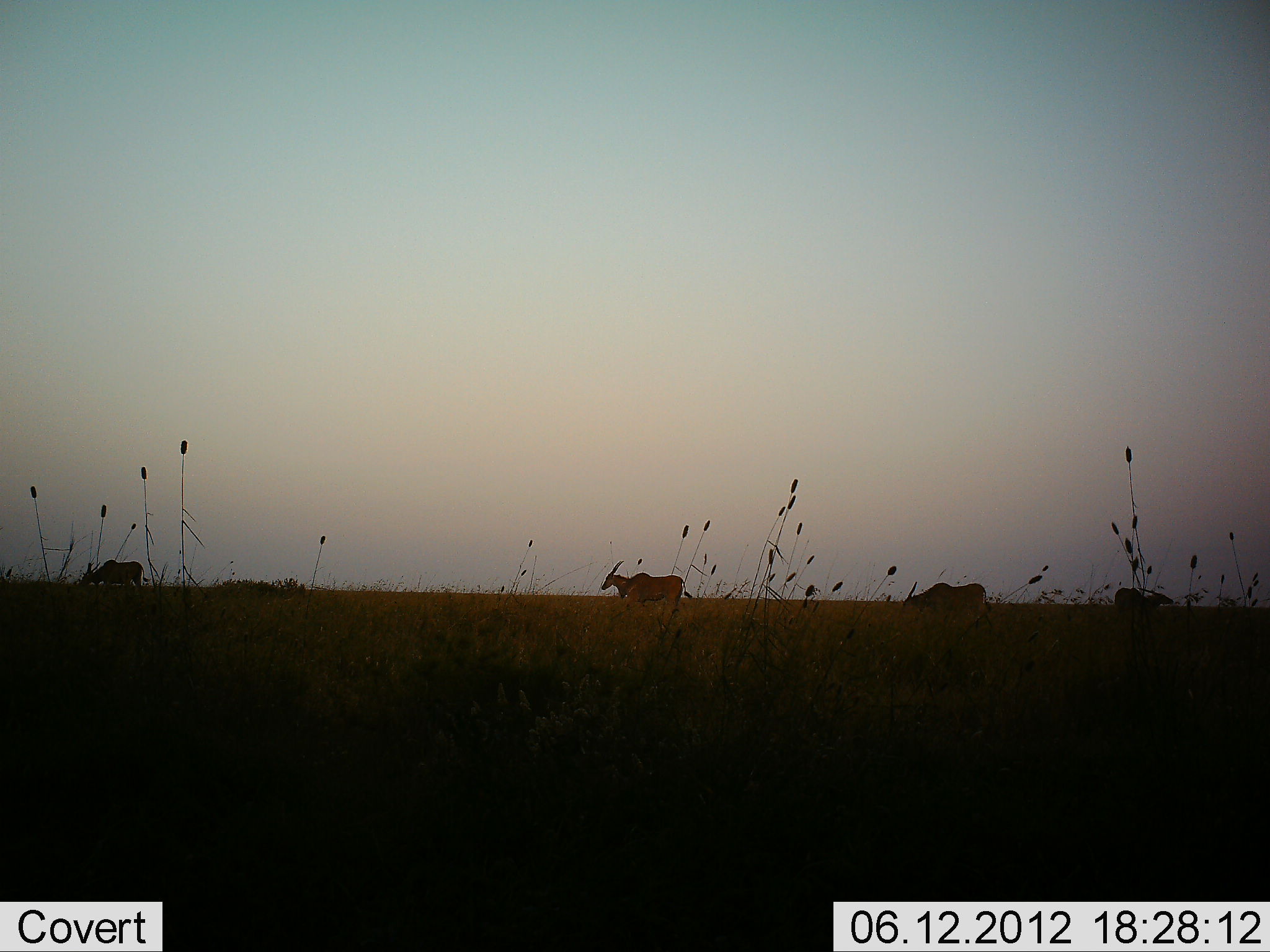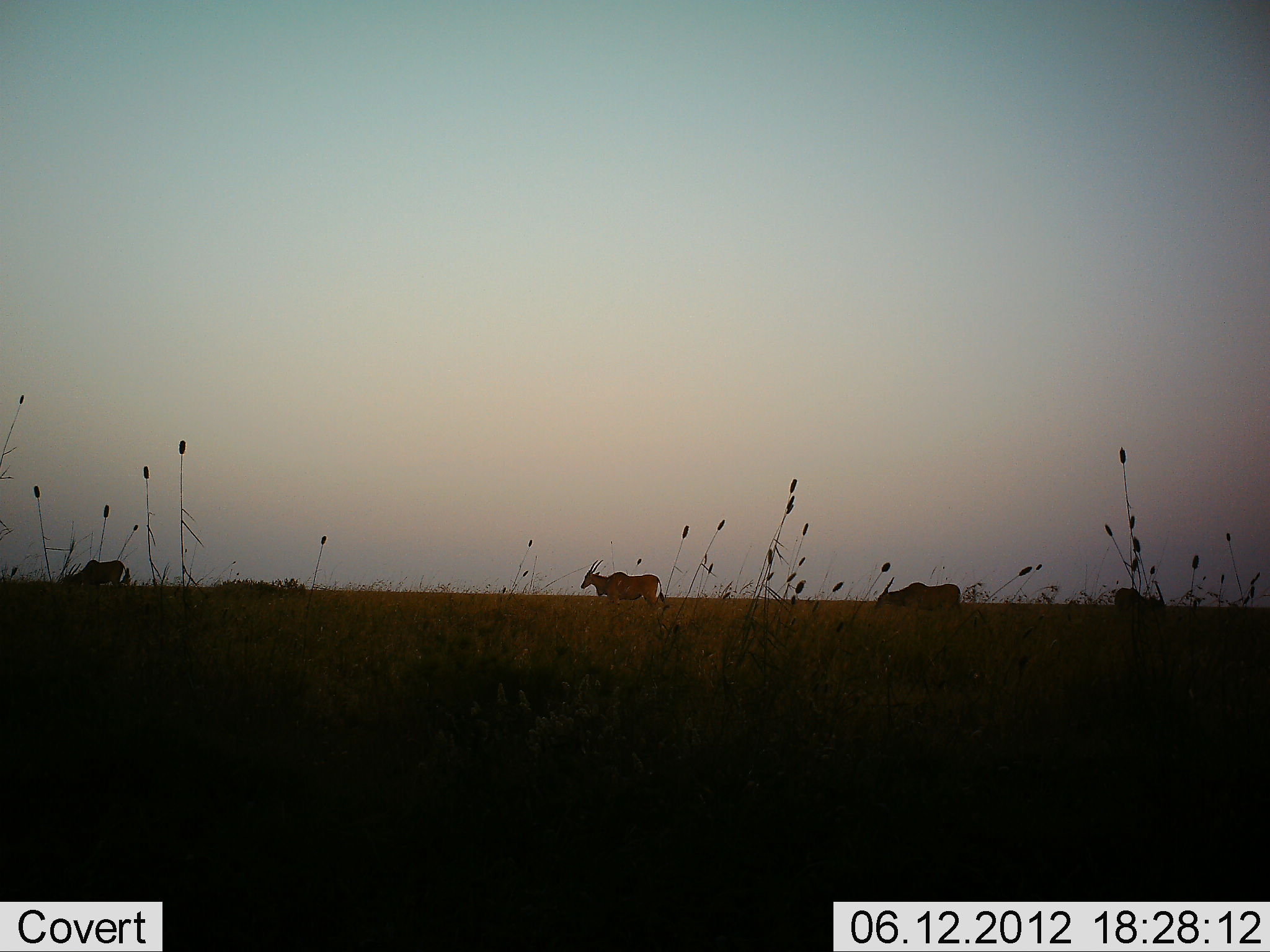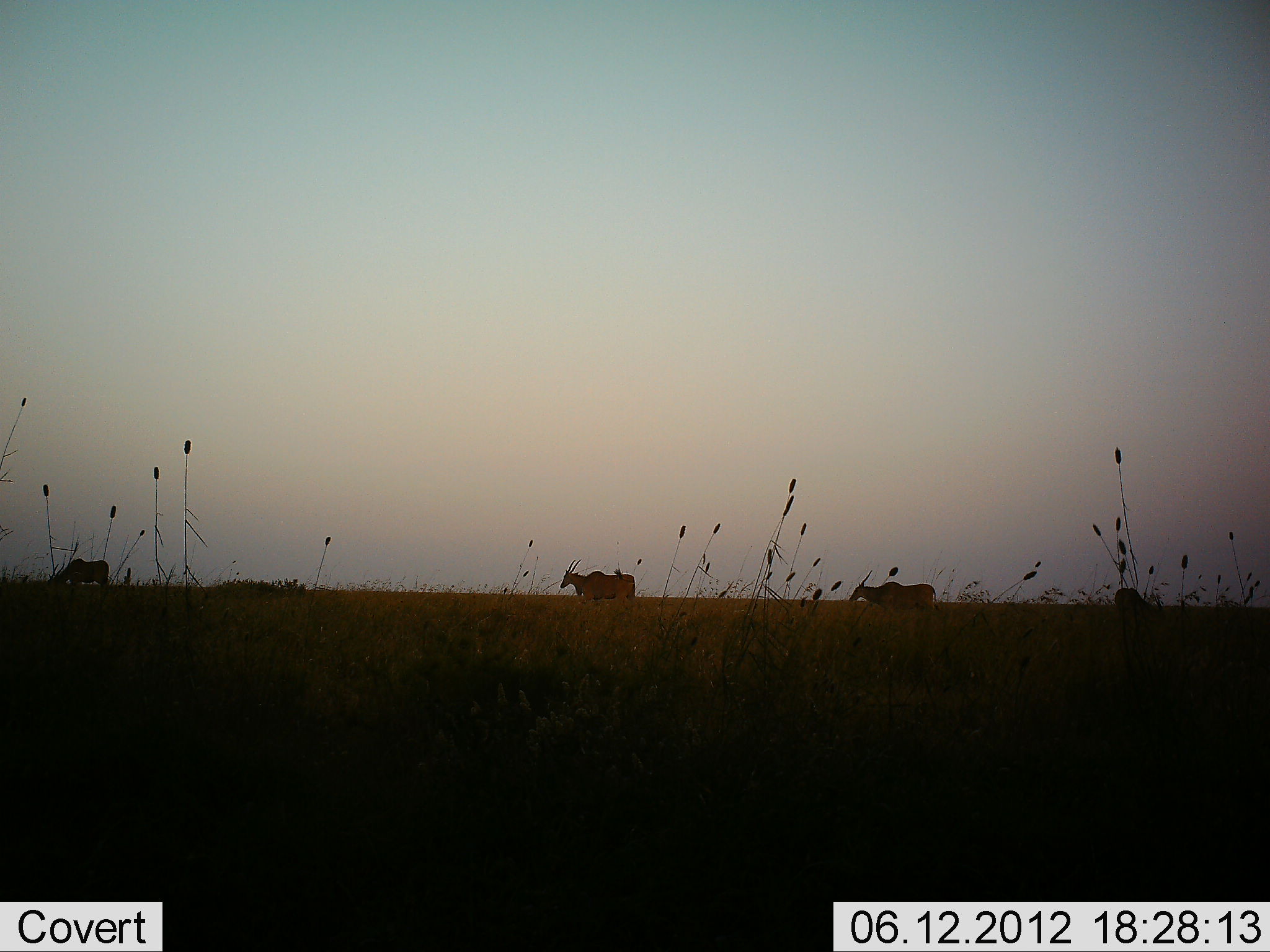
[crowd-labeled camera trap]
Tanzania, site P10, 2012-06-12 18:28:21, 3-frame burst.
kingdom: Animalia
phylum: Chordata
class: Mammalia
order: Artiodactyla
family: Bovidae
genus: Tragelaphus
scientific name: Tragelaphus oryx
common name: eland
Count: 4.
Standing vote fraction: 20%.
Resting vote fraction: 0%.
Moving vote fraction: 90%.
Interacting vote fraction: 10%.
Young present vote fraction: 0%.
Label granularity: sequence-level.